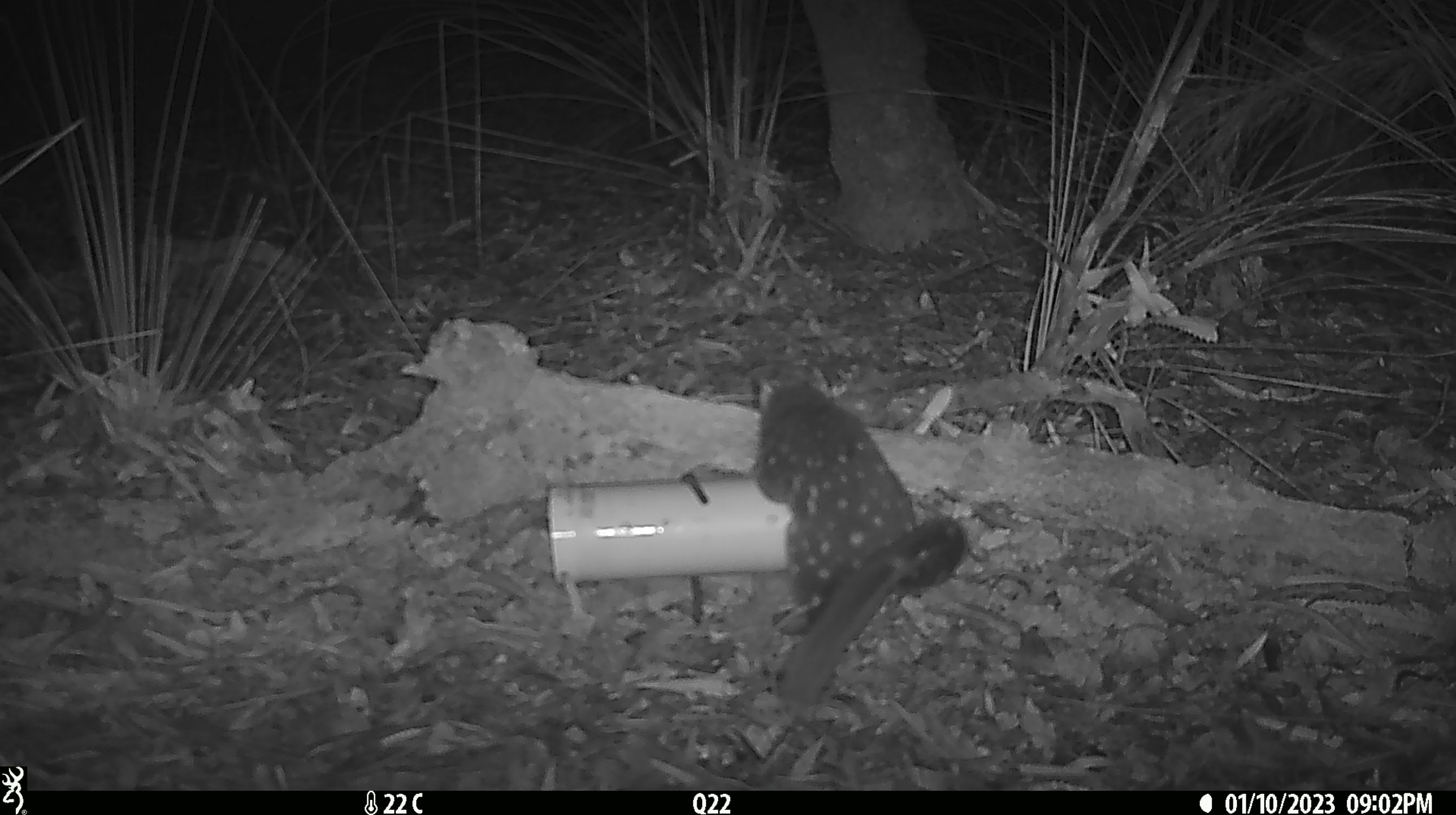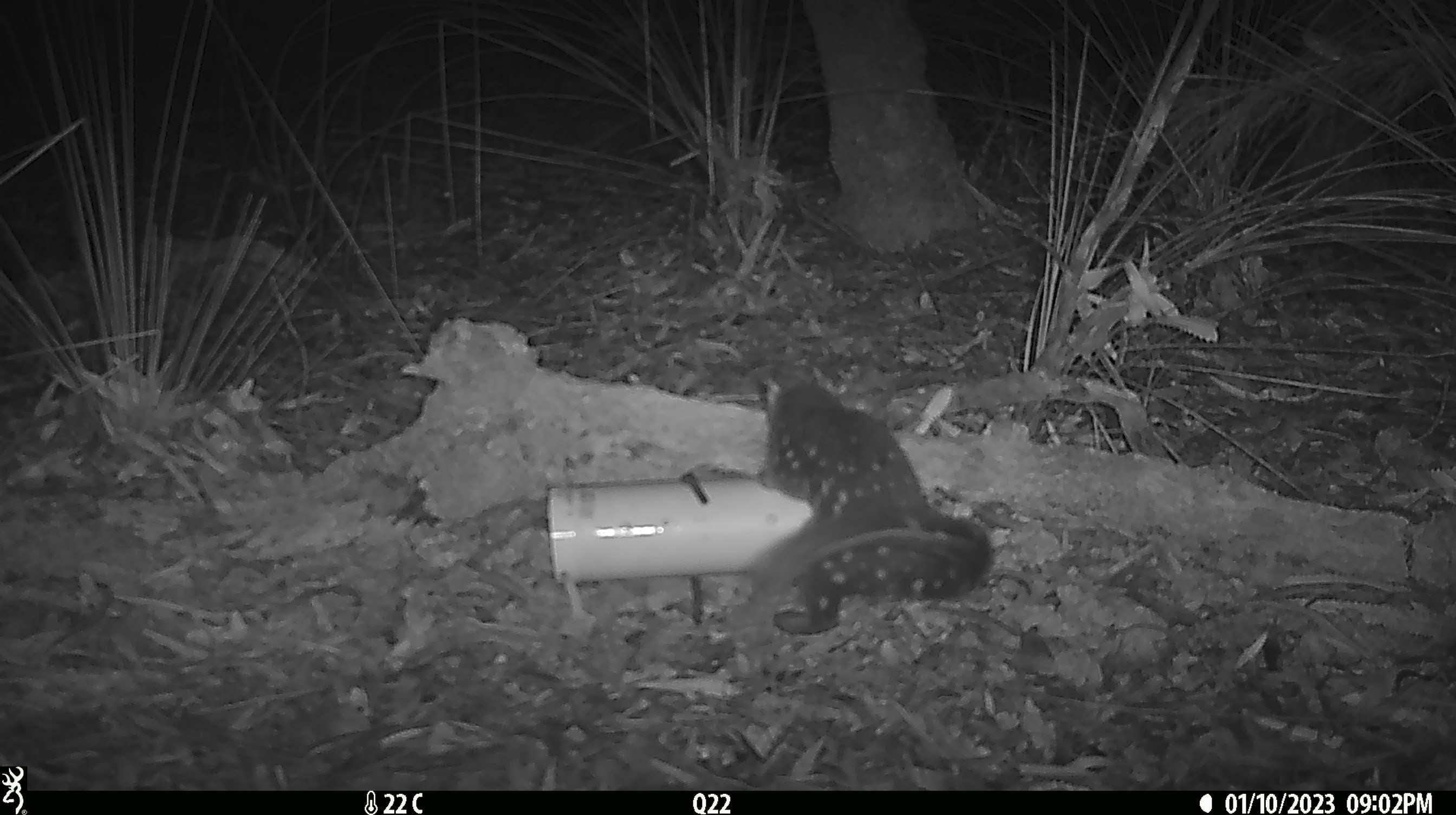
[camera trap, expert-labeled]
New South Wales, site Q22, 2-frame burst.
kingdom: Animalia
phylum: Chordata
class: Mammalia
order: Dasyuromorphia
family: Dasyuridae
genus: Dasyurus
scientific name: Dasyurus maculatus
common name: spotted-tailed quoll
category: quoll